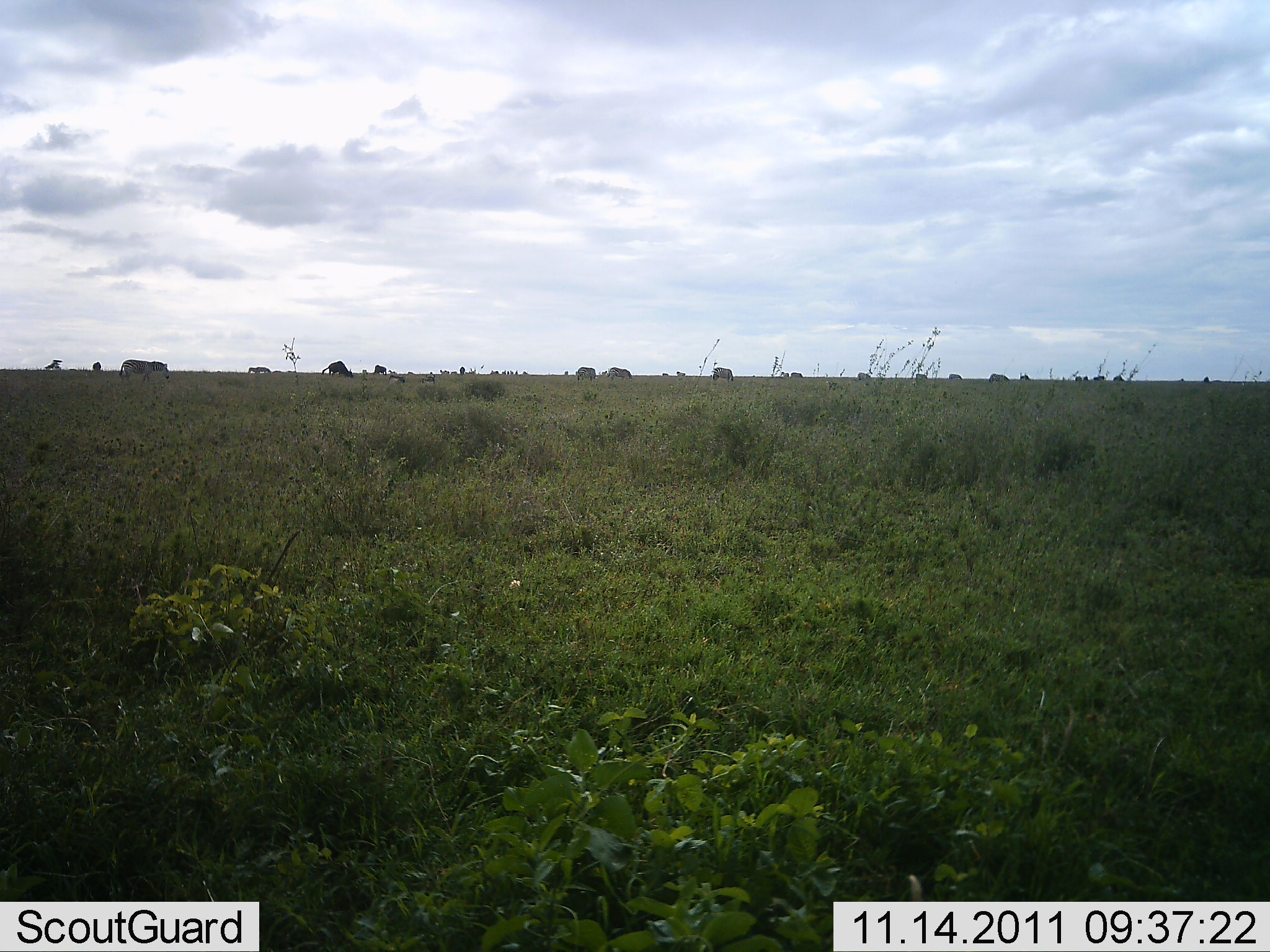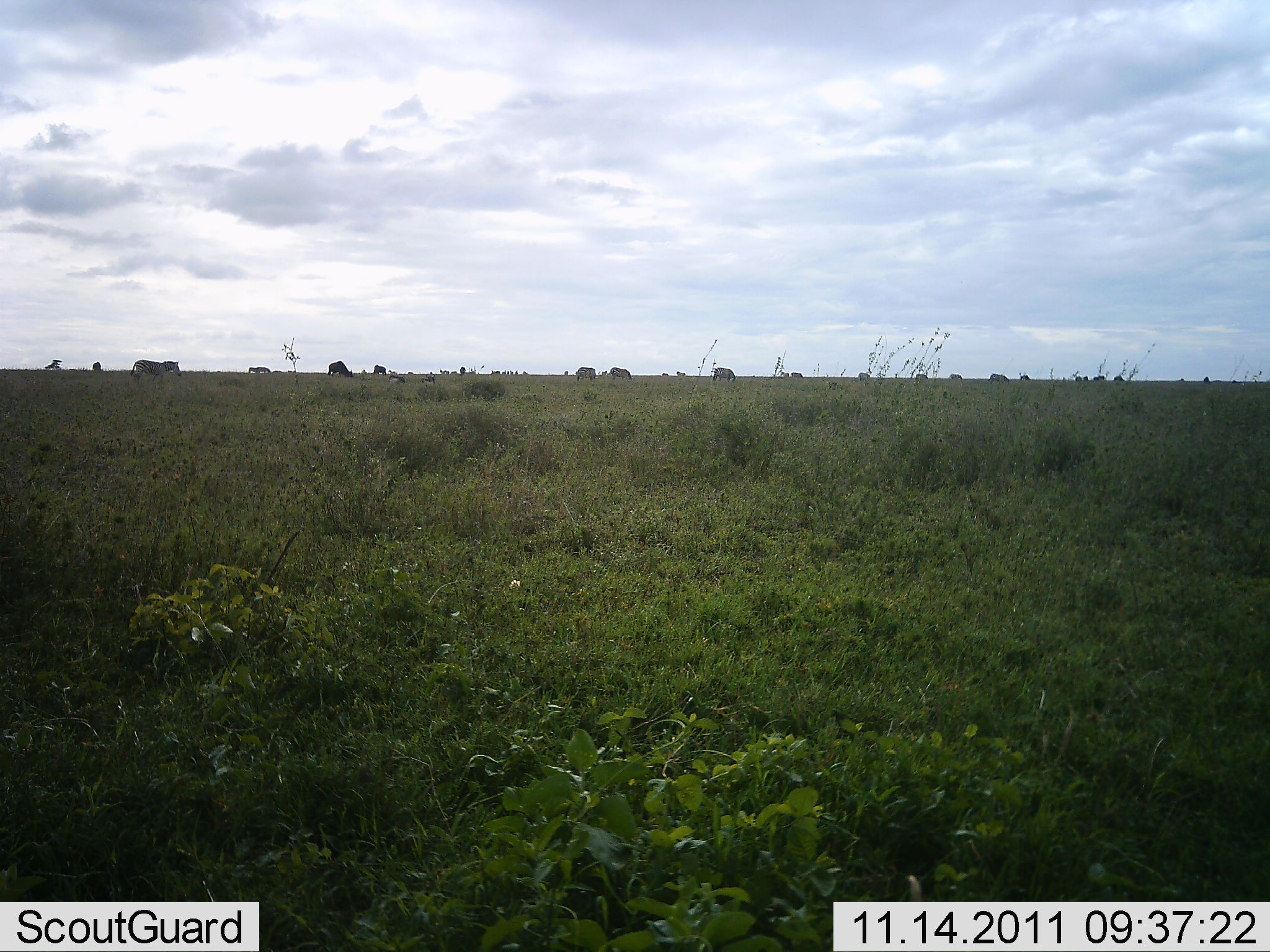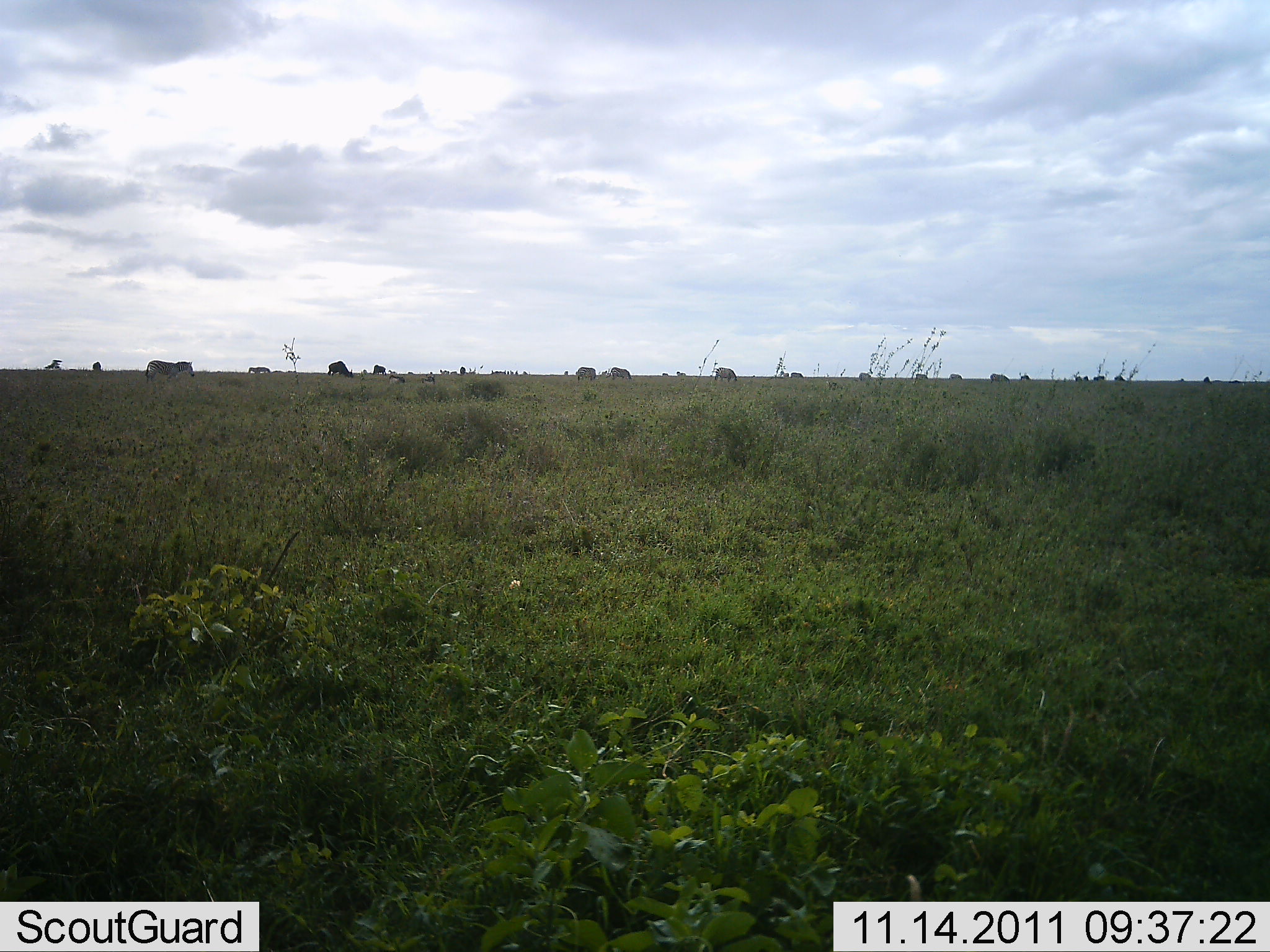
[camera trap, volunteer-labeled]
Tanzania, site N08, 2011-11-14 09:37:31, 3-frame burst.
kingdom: Animalia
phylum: Chordata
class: Mammalia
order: Perissodactyla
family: Equidae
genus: Equus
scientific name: Equus quagga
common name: plains zebra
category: zebra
Zebra (plains zebra) (Equus quagga), count 1. Behavior (volunteer vote fractions): standing 17%, resting 0%, moving 75%, interacting 0%. Young present (vote fraction): 0%. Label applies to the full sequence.